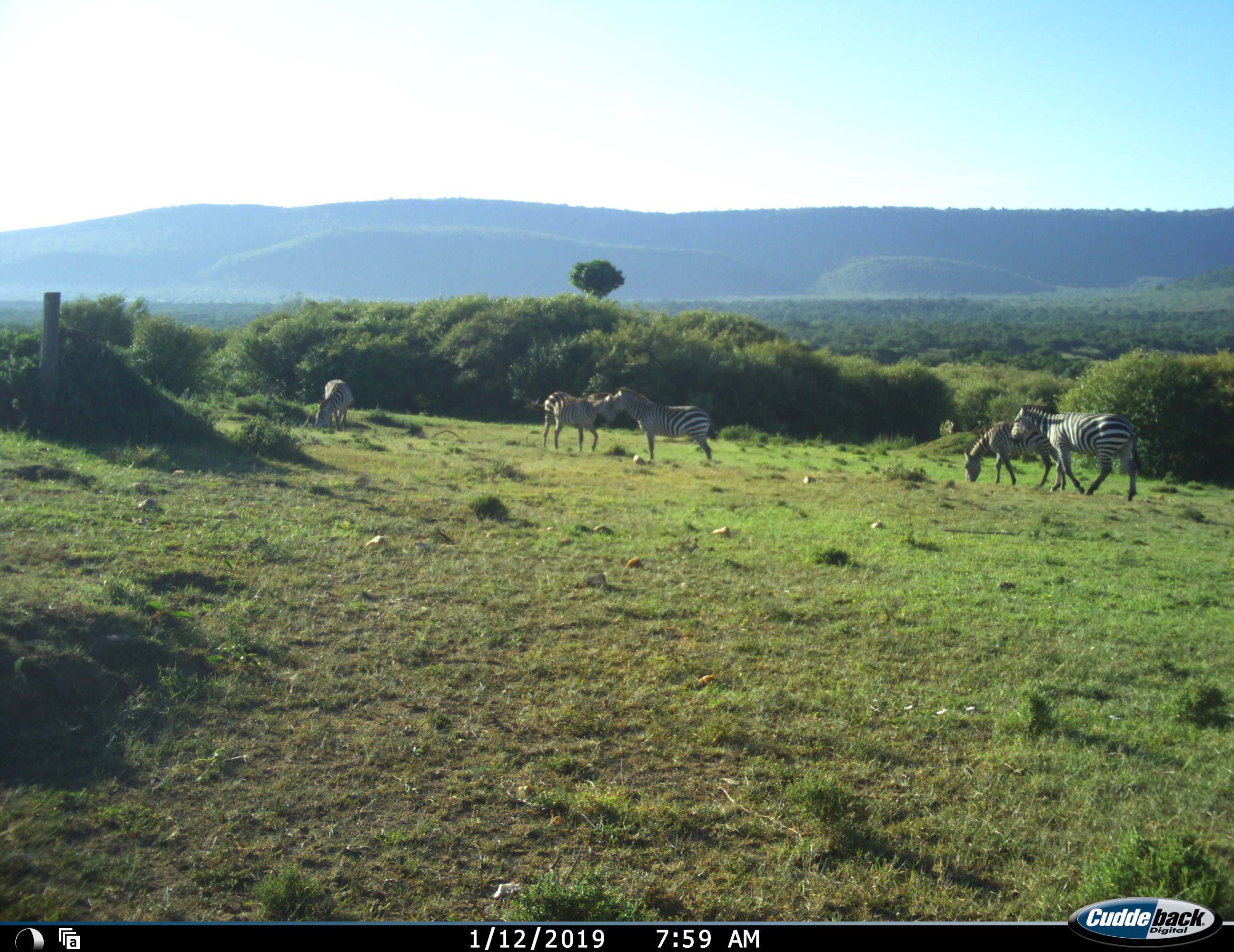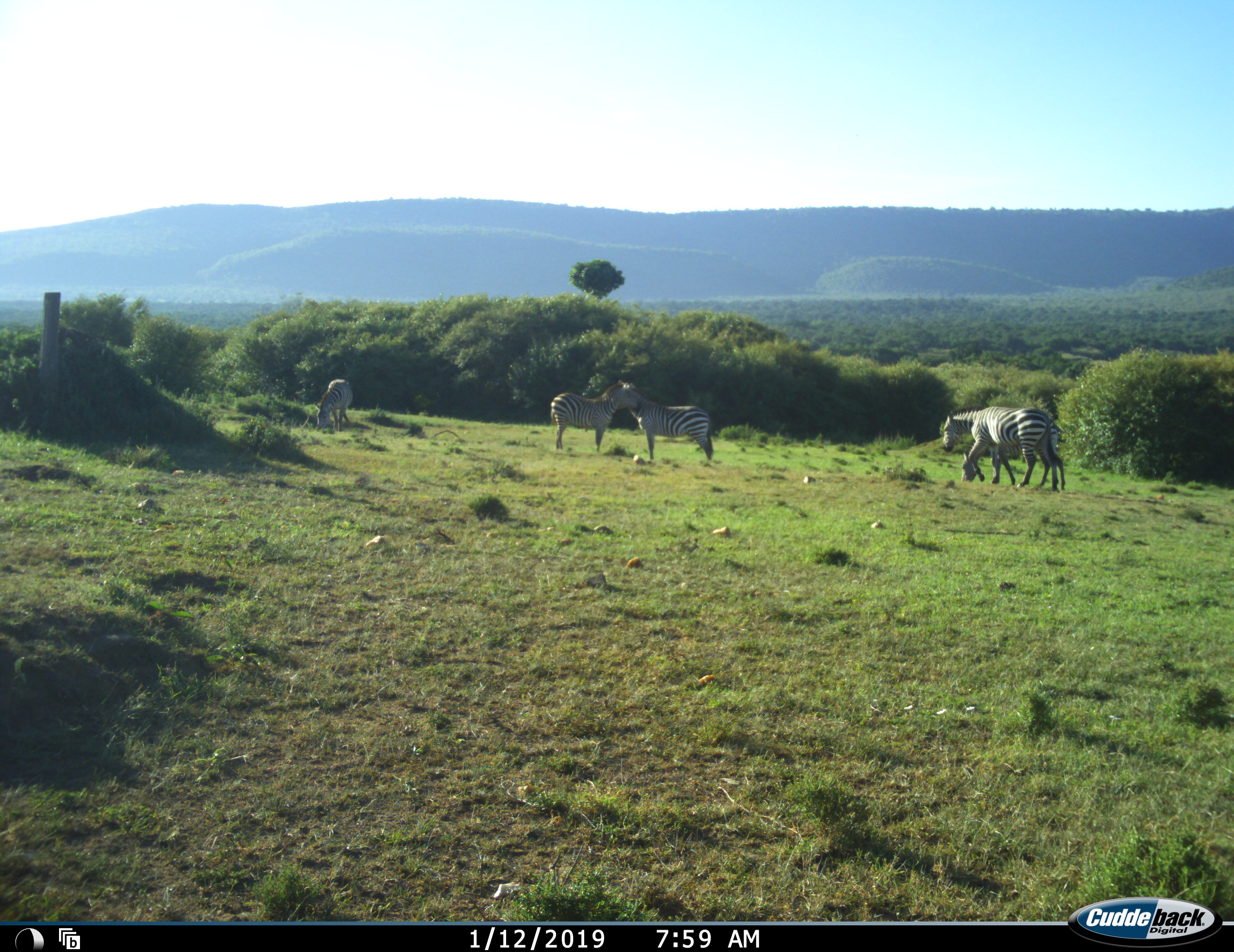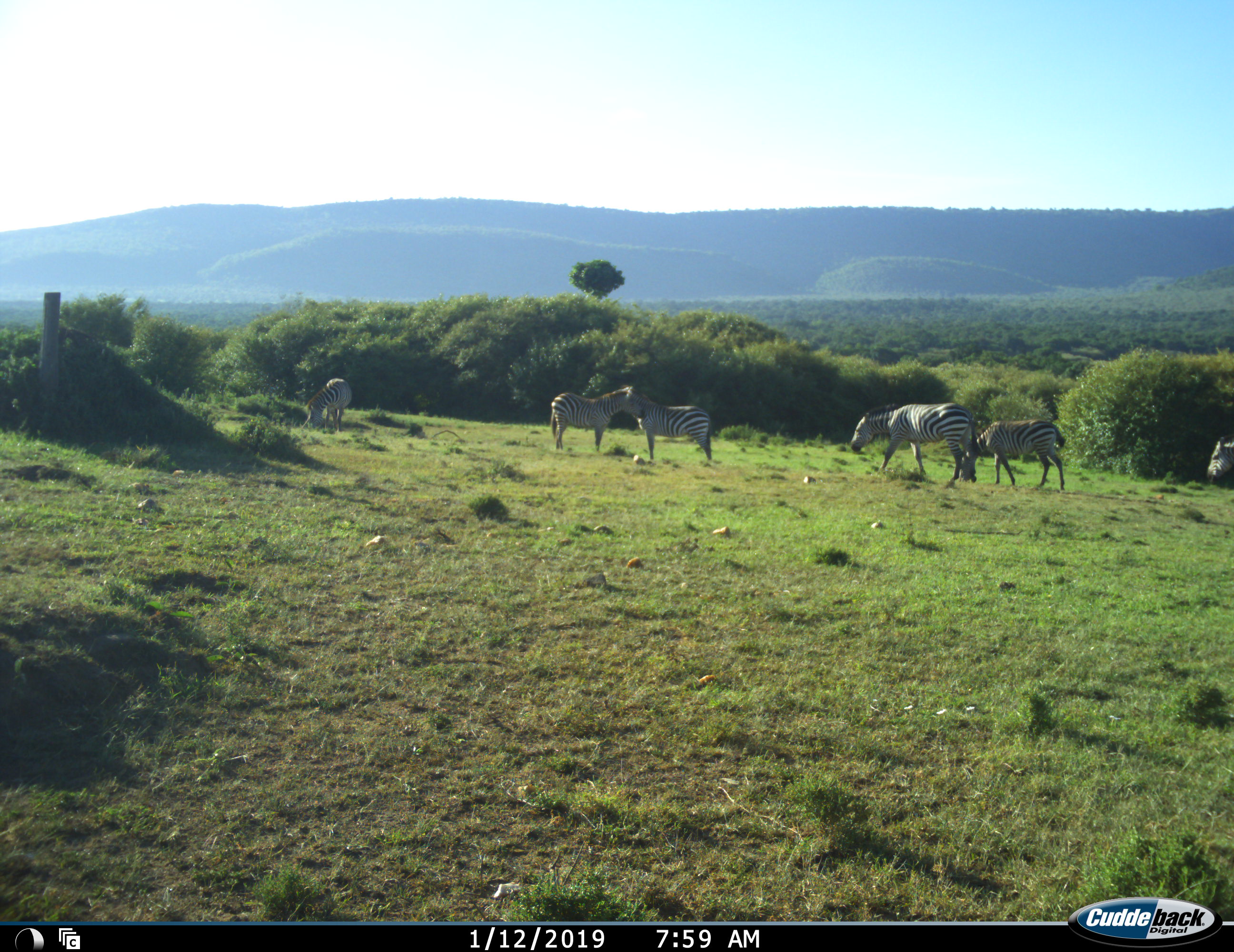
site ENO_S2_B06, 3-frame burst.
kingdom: Animalia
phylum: Chordata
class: Mammalia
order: Perissodactyla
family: Equidae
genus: Equus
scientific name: Equus quagga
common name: plains zebra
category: zebraplains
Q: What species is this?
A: Zebraplains (plains zebra) (Equus quagga).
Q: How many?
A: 6.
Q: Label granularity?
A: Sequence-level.